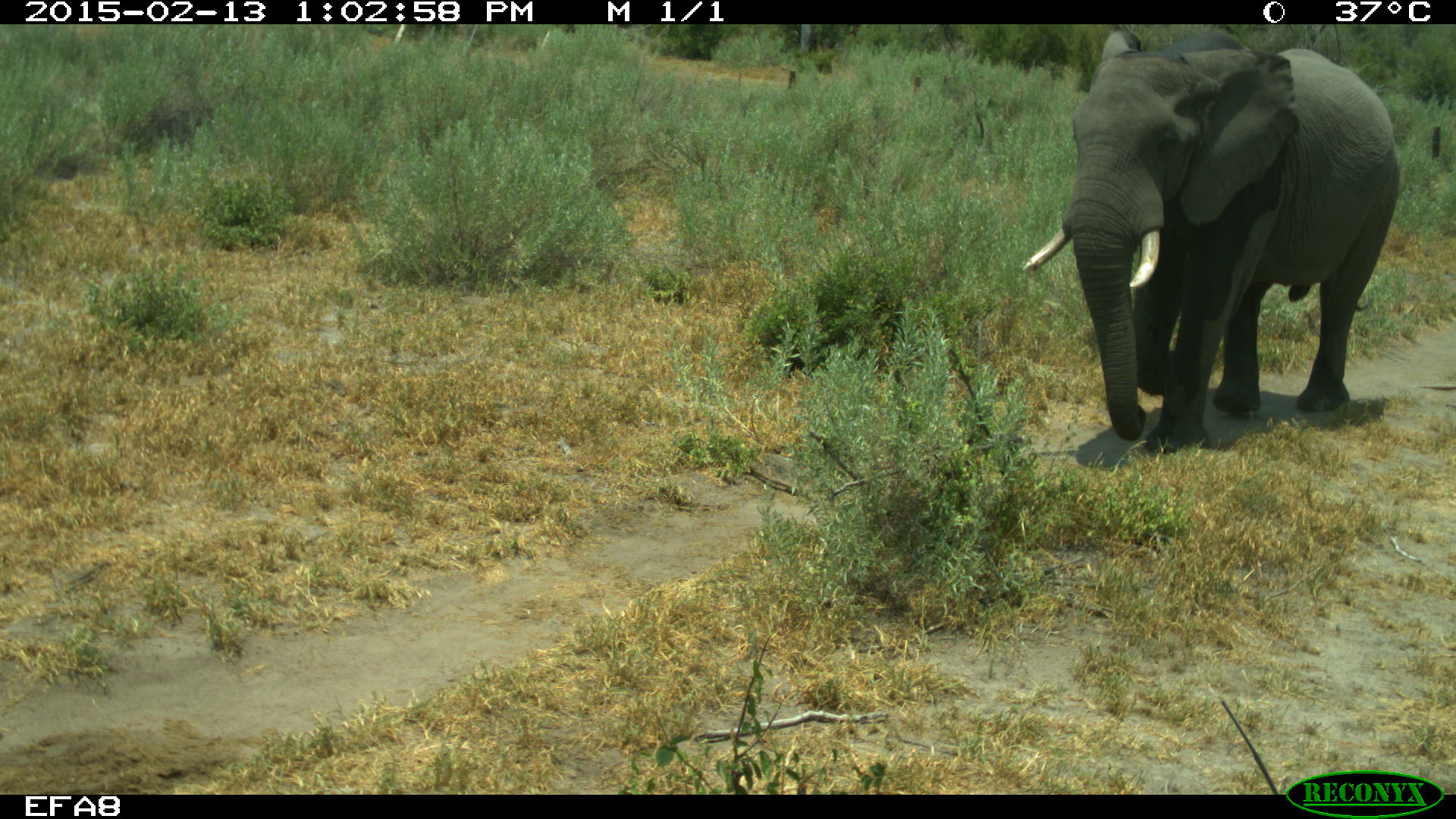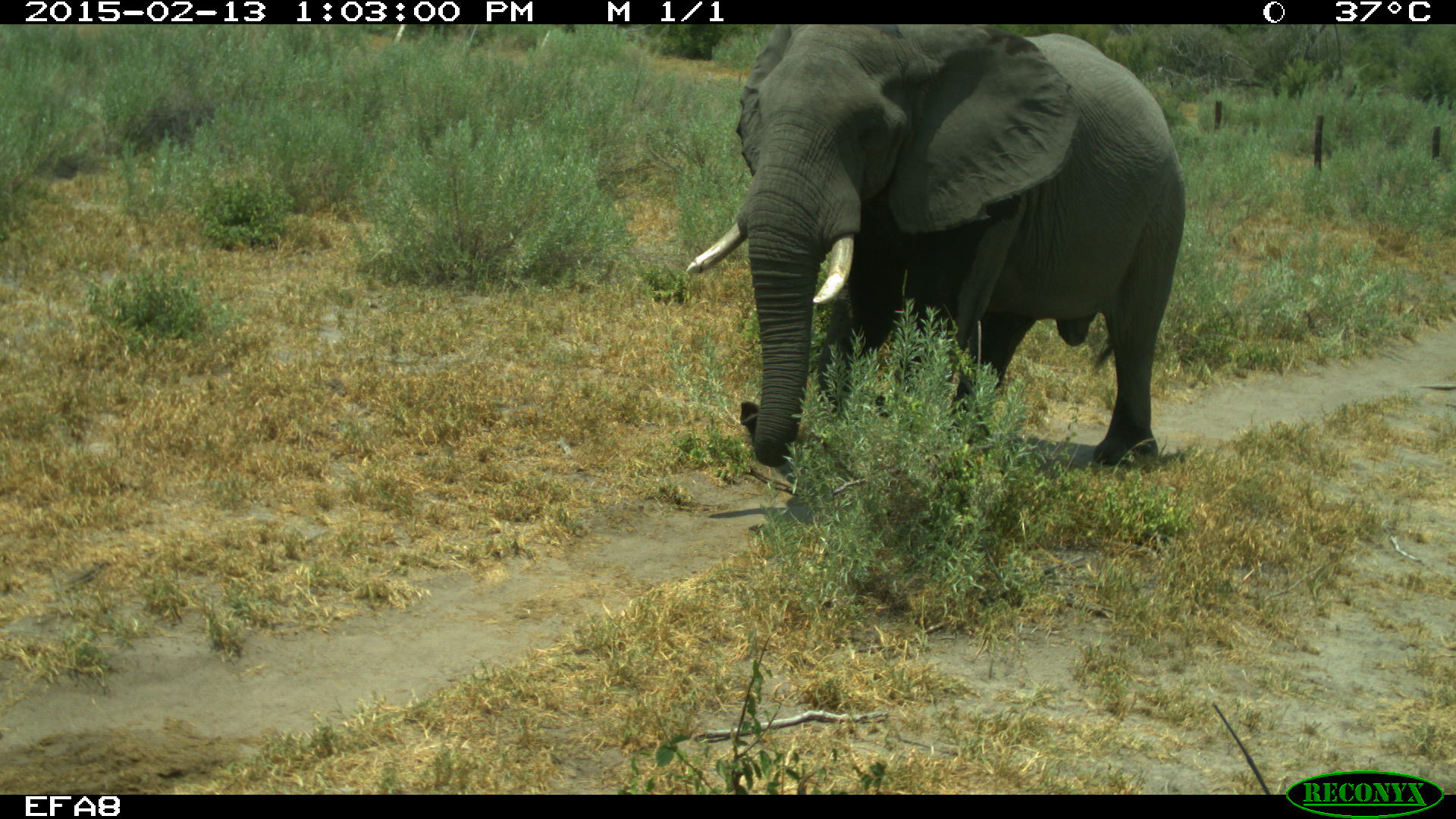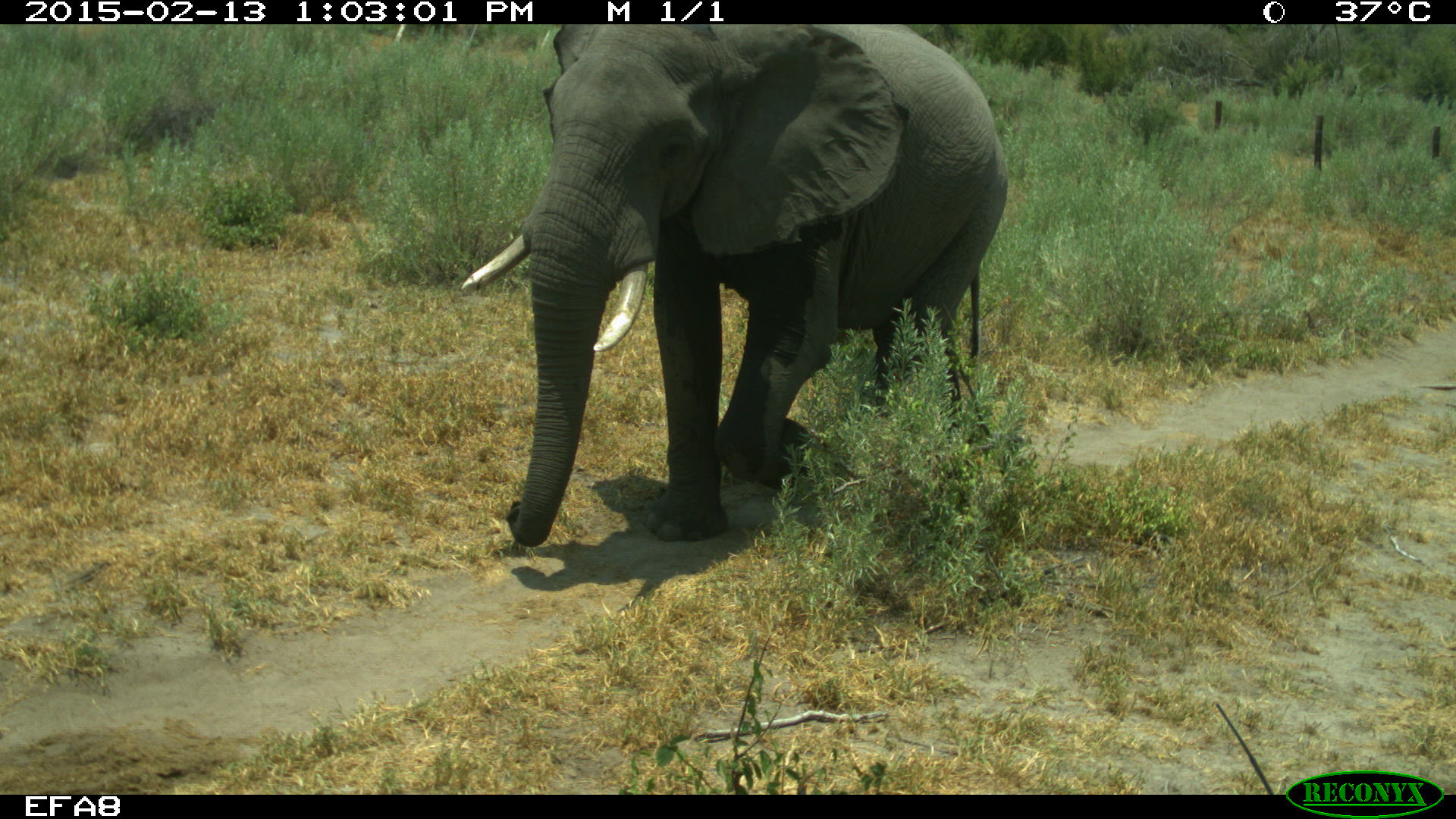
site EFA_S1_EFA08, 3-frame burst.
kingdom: Animalia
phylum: Chordata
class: Mammalia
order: Proboscidea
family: Elephantidae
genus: Loxodonta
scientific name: Loxodonta africana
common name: african bush elephant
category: elephant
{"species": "elephant (african bush elephant) (Loxodonta africana)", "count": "1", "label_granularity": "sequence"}